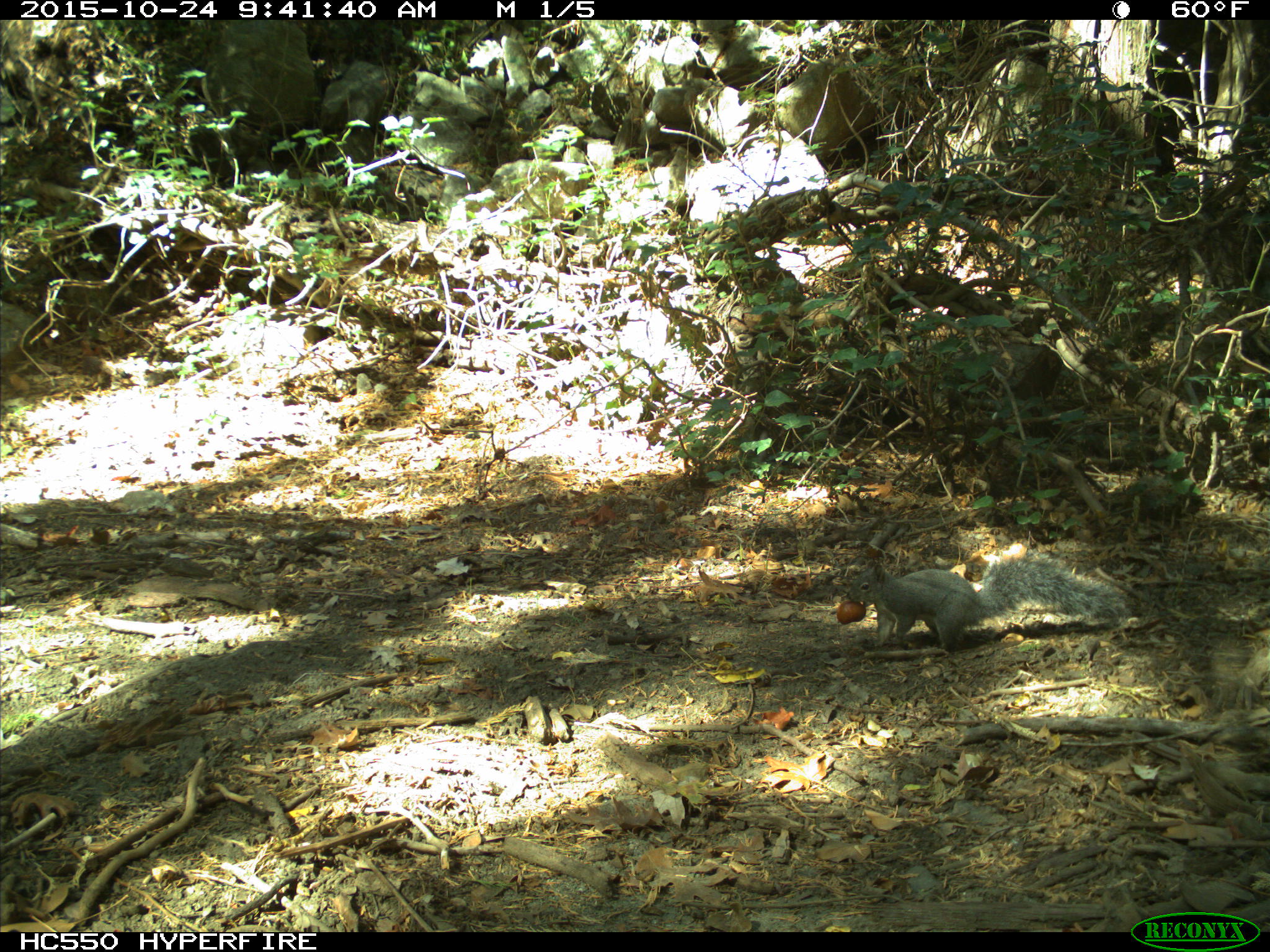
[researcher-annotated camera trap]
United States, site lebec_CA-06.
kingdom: Animalia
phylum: Chordata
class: Mammalia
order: Rodentia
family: Sciuridae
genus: Sciurus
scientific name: Sciurus carolinensis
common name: eastern gray squirrel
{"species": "Sciurus carolinensis (eastern gray squirrel)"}